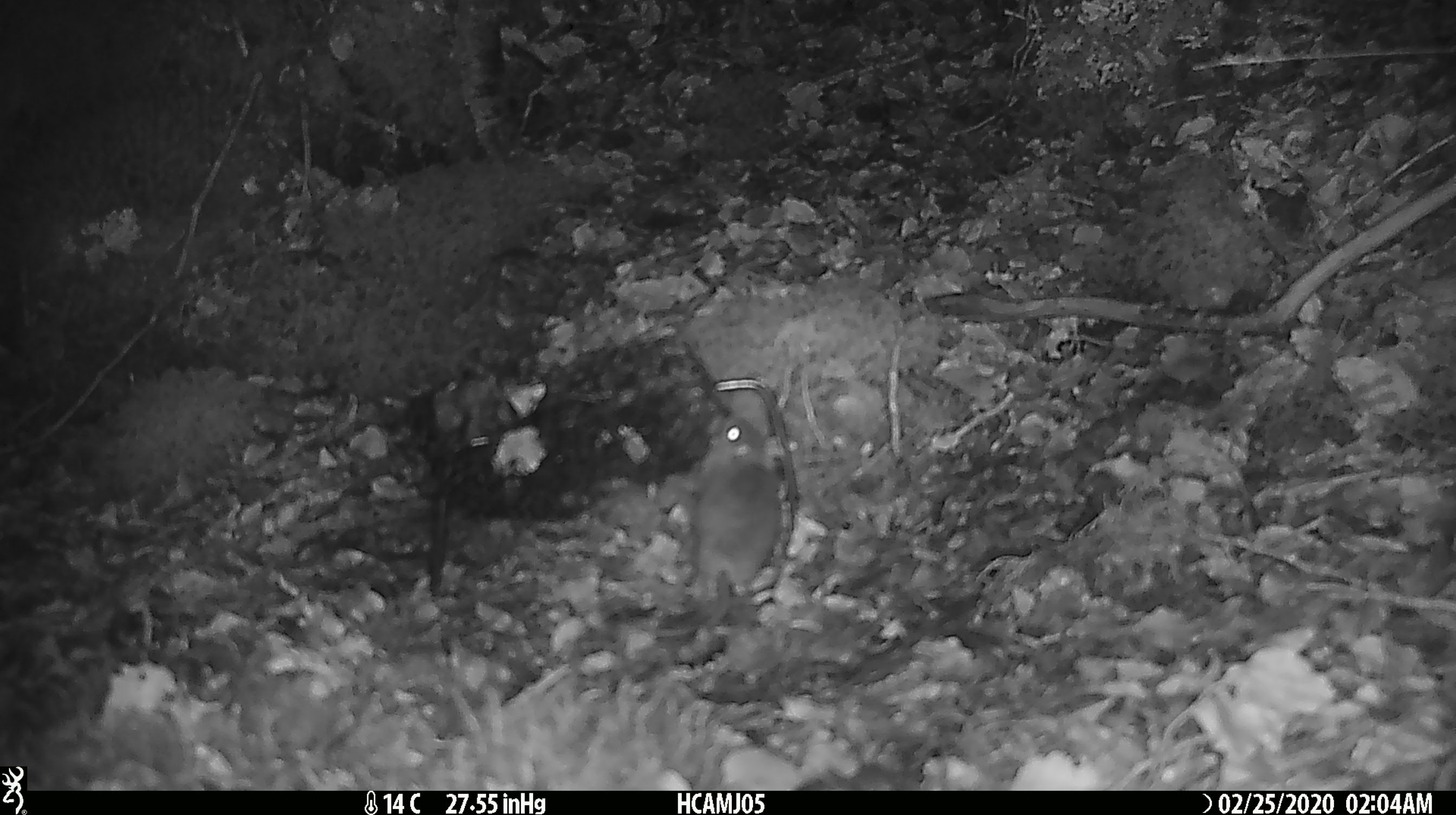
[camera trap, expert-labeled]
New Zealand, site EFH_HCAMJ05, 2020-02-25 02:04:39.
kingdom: Animalia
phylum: Chordata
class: Mammalia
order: Rodentia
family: Muridae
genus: Mus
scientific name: Mus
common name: mouse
Mouse (Mus).